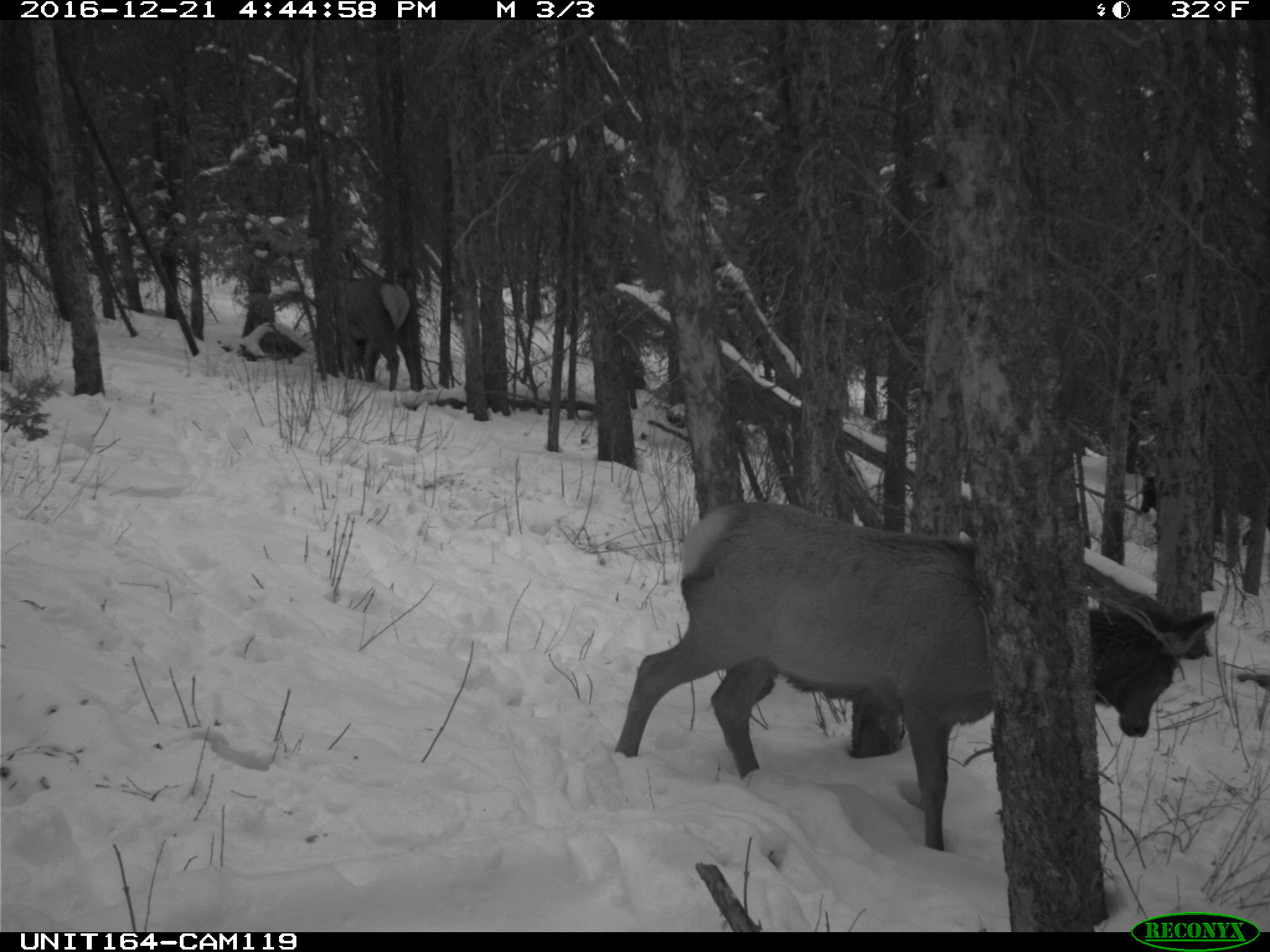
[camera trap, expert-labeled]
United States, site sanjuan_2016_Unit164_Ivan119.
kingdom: Animalia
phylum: Chordata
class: Mammalia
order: Artiodactyla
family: Cervidae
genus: Cervus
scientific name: Cervus elaphus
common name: red deer